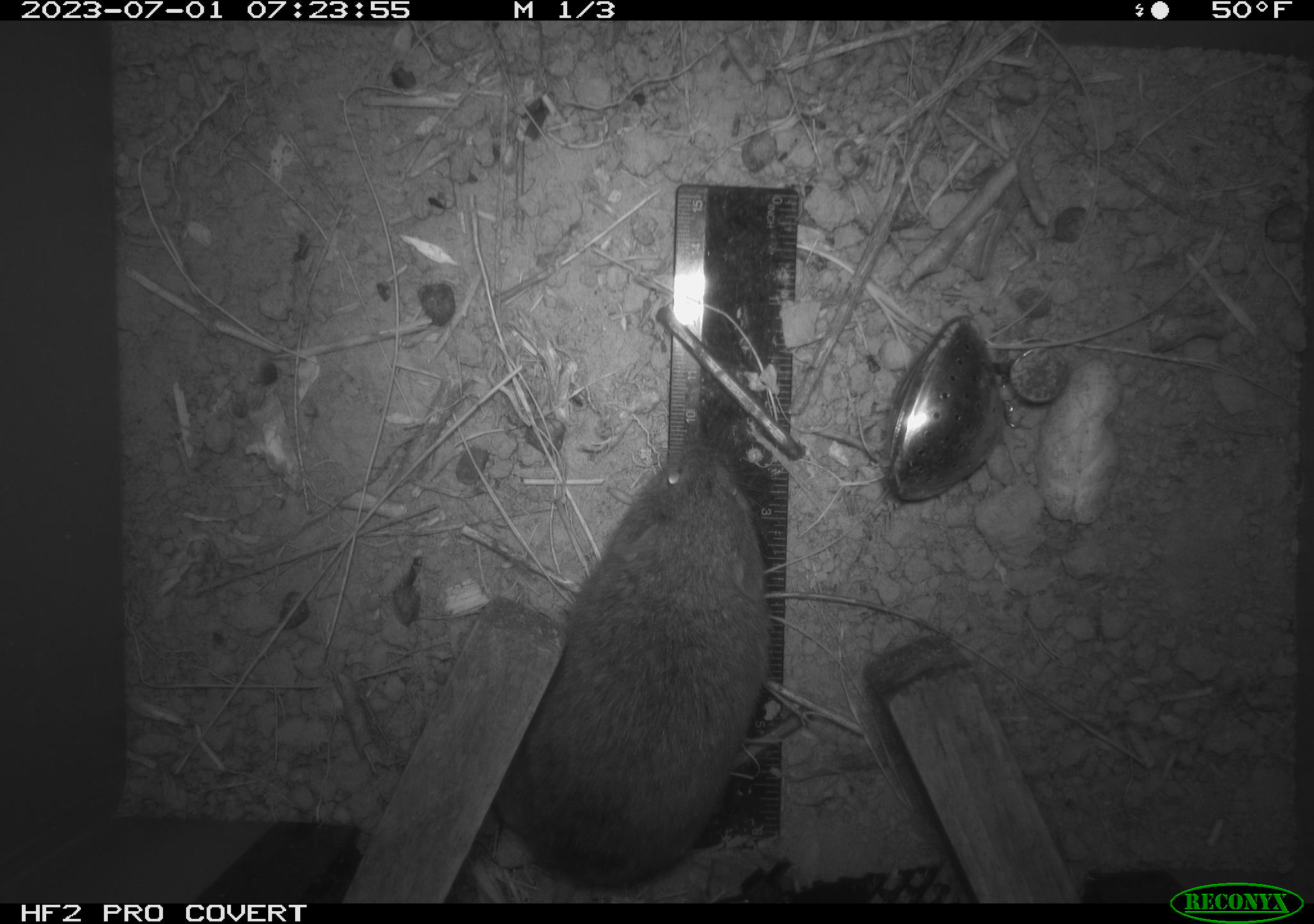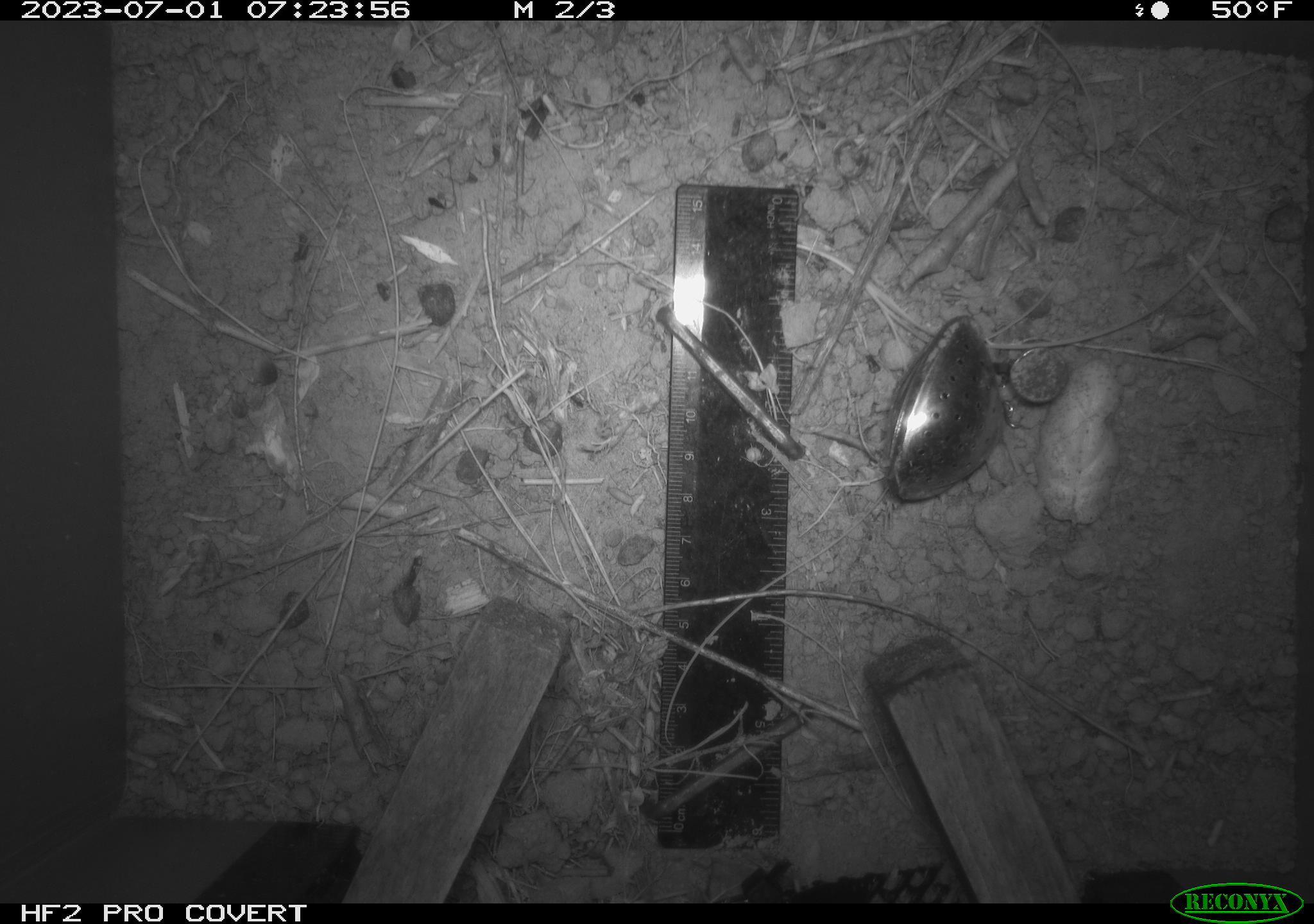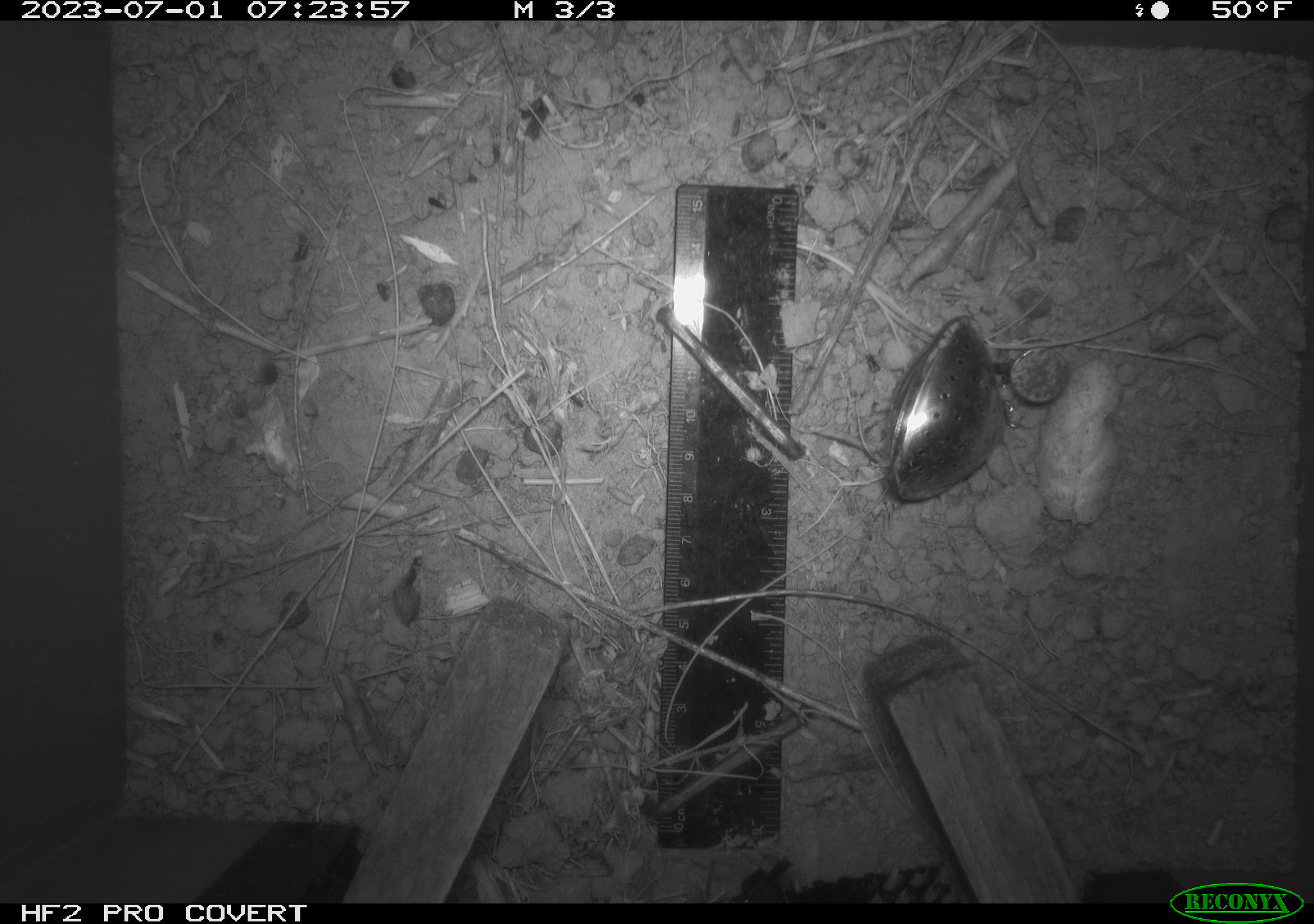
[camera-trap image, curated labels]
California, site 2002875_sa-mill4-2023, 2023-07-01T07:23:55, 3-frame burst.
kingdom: Animalia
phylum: Chordata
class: Mammalia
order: Rodentia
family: Cricetidae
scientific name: Arvicolinae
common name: voles, lemmings, and muskrats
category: arvicolinae subfamily